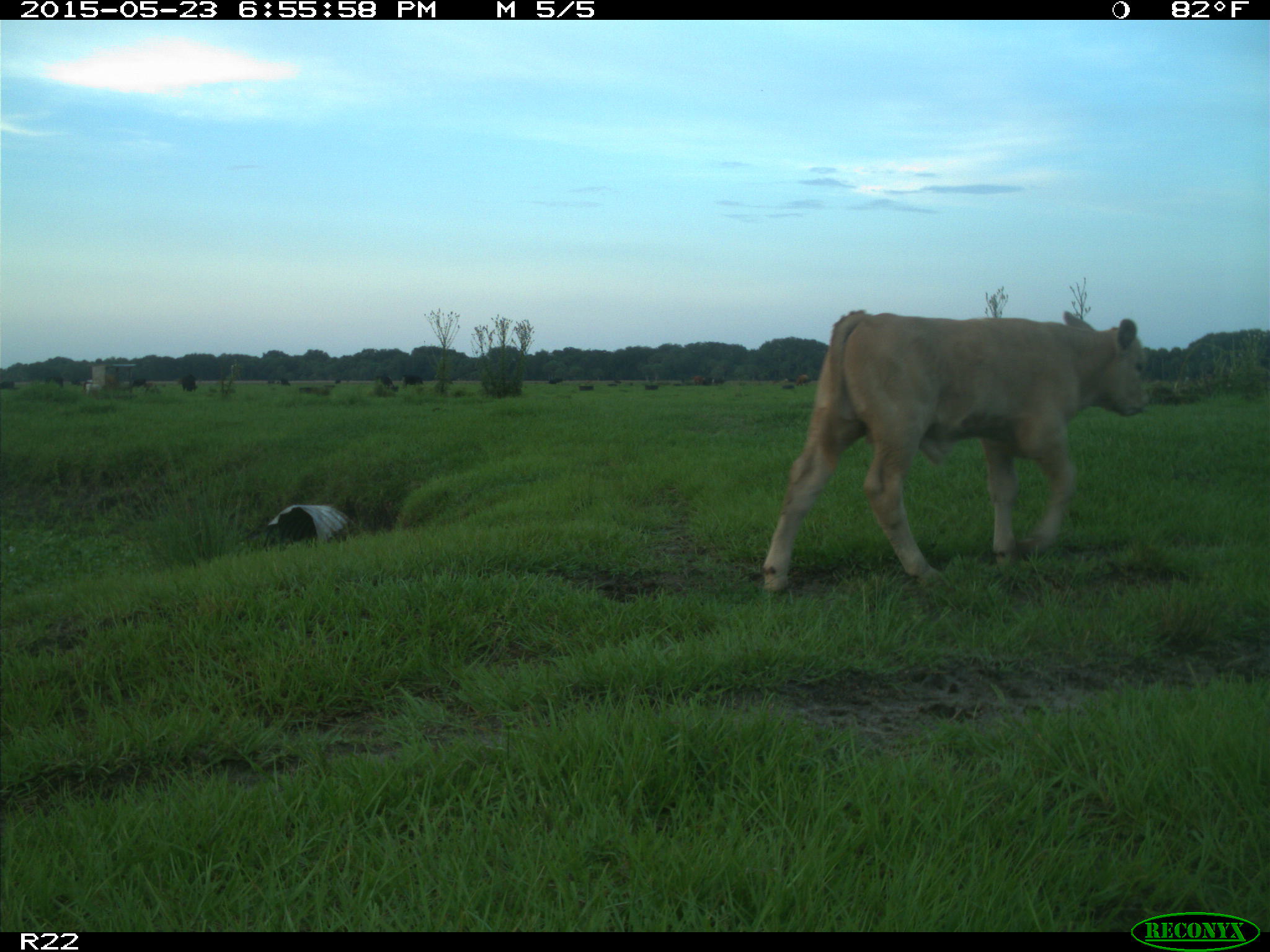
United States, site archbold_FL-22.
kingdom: Animalia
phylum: Chordata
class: Mammalia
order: Artiodactyla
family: Bovidae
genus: Bos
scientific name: Bos taurus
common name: domestic cow